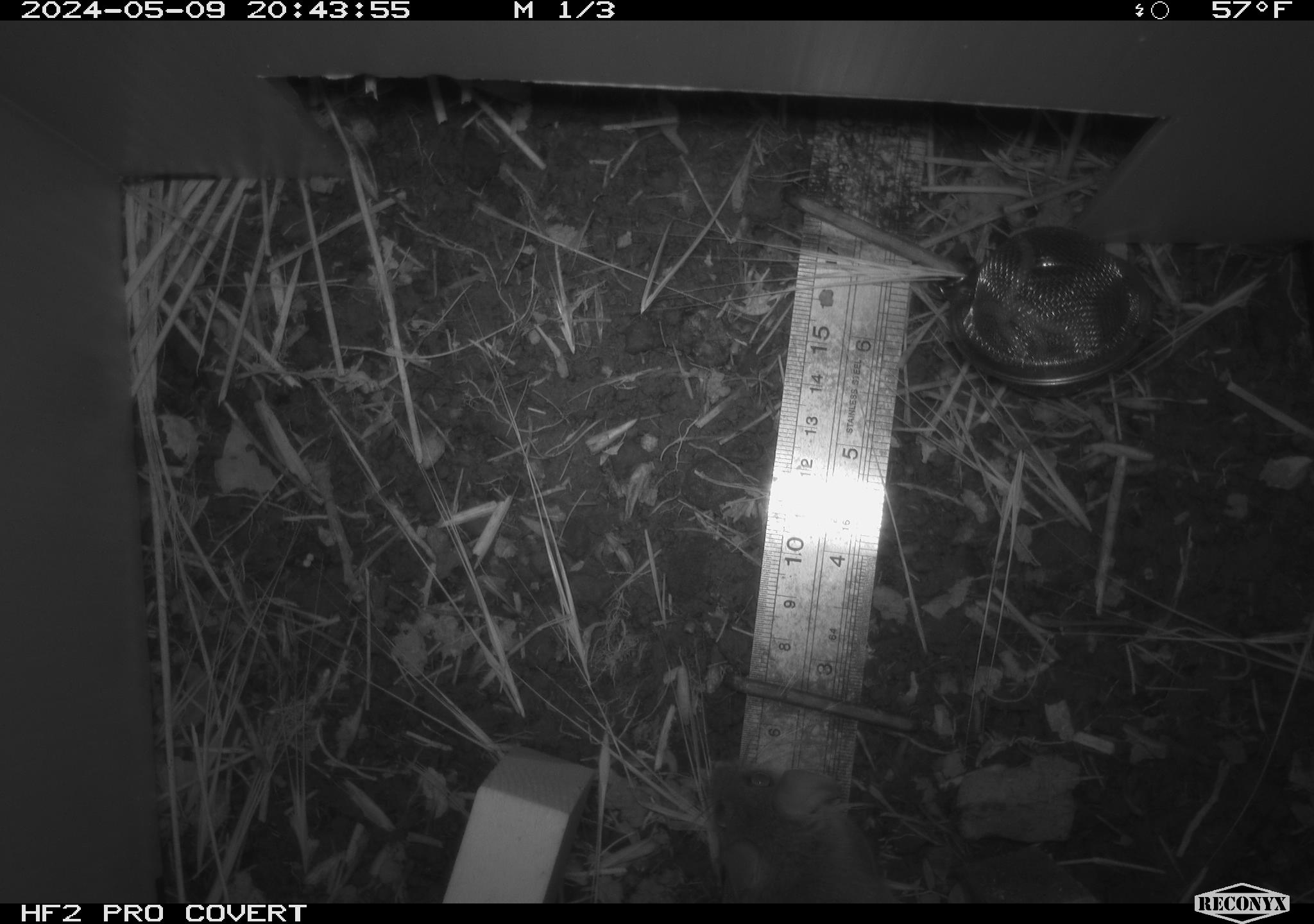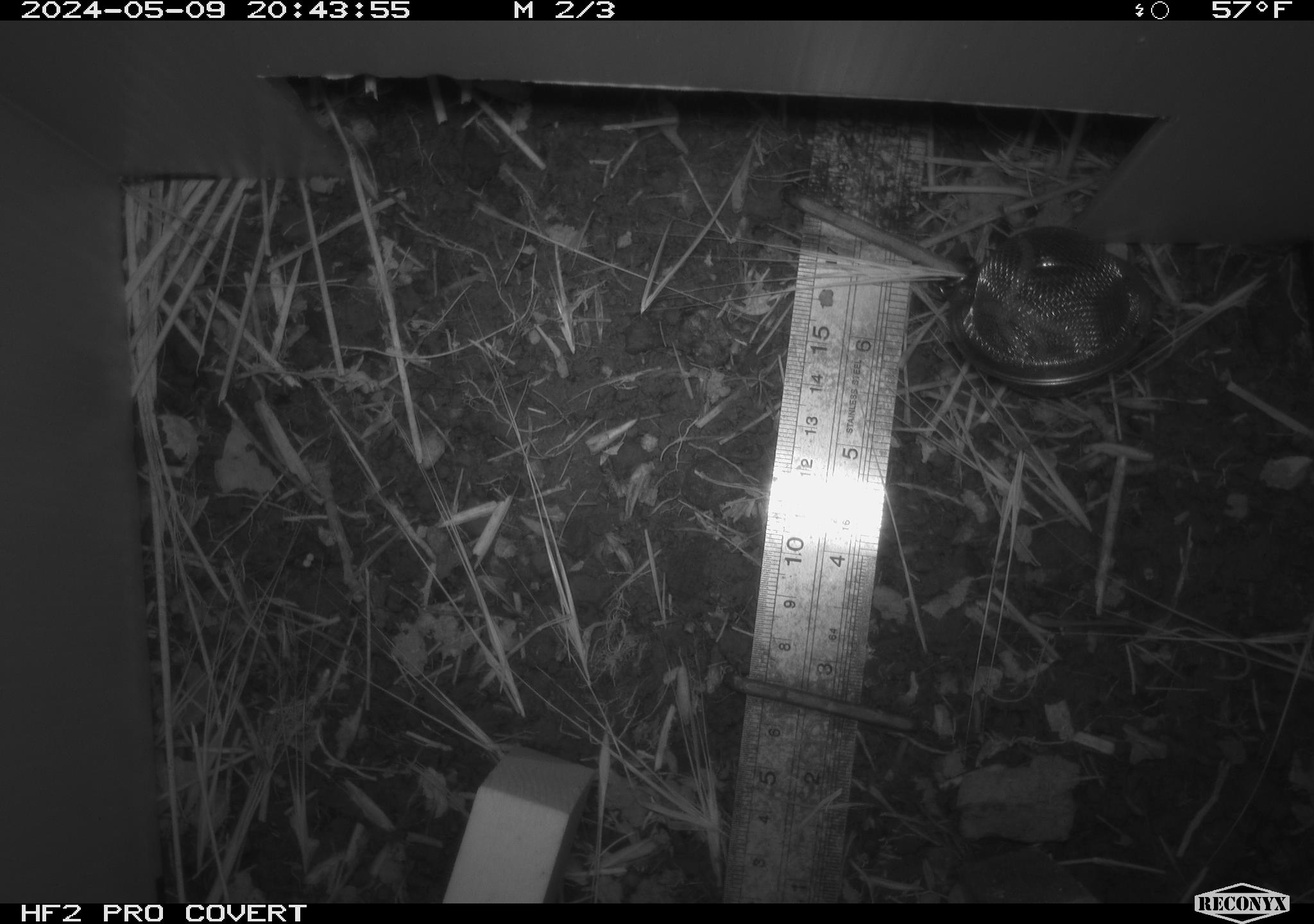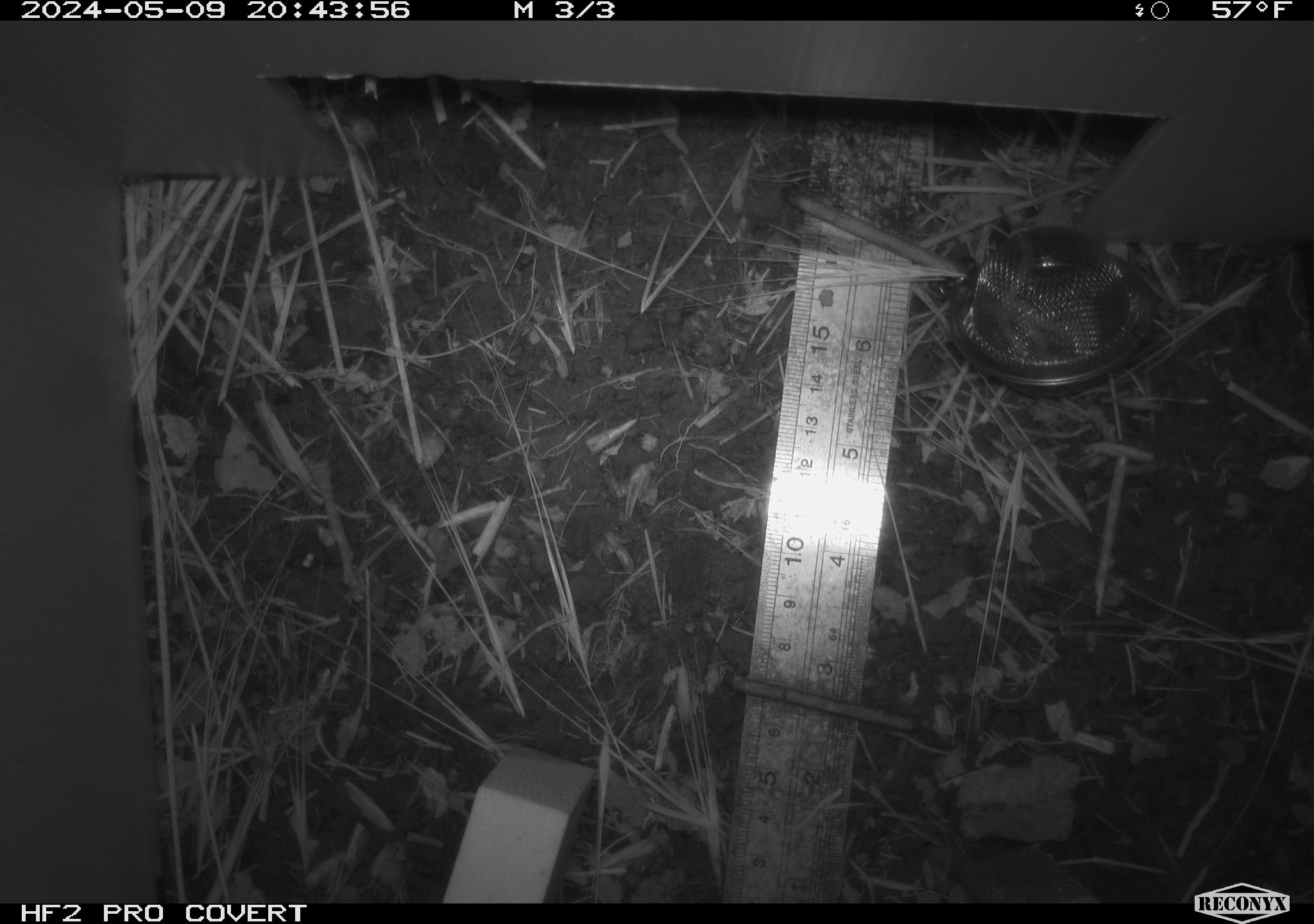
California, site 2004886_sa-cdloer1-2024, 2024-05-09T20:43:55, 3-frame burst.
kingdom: Animalia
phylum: Chordata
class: Mammalia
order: Rodentia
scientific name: Rodentia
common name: mouse species